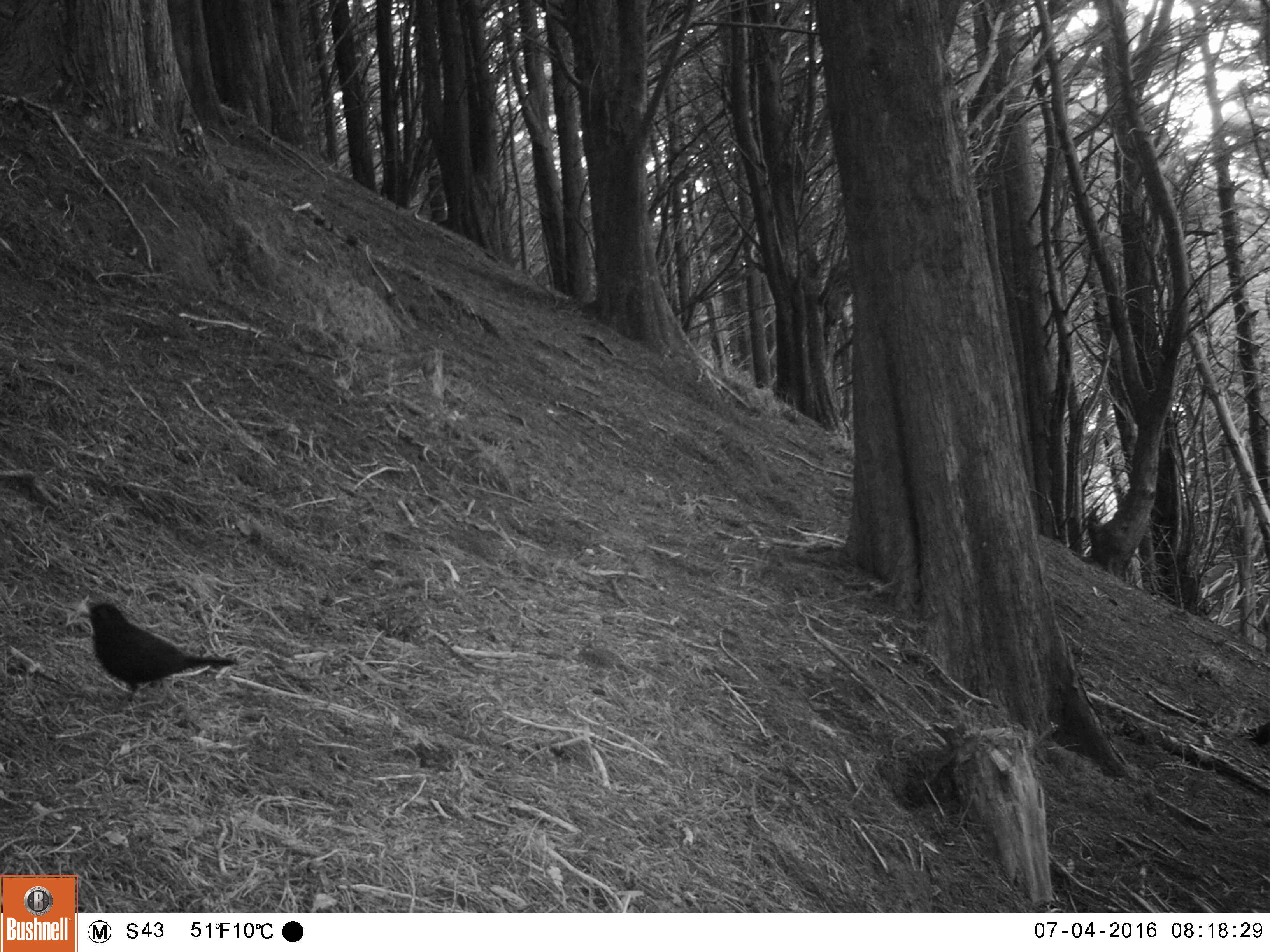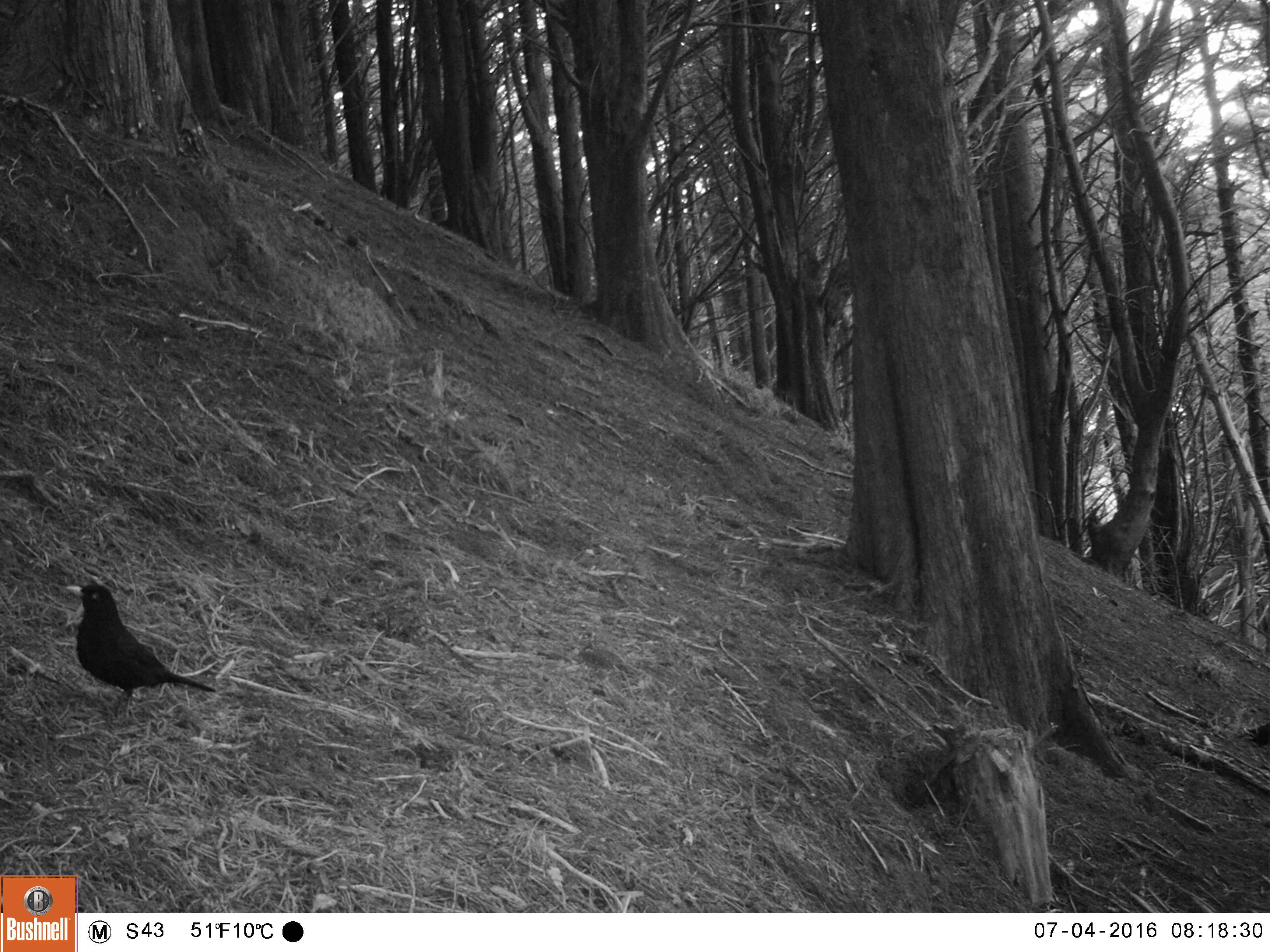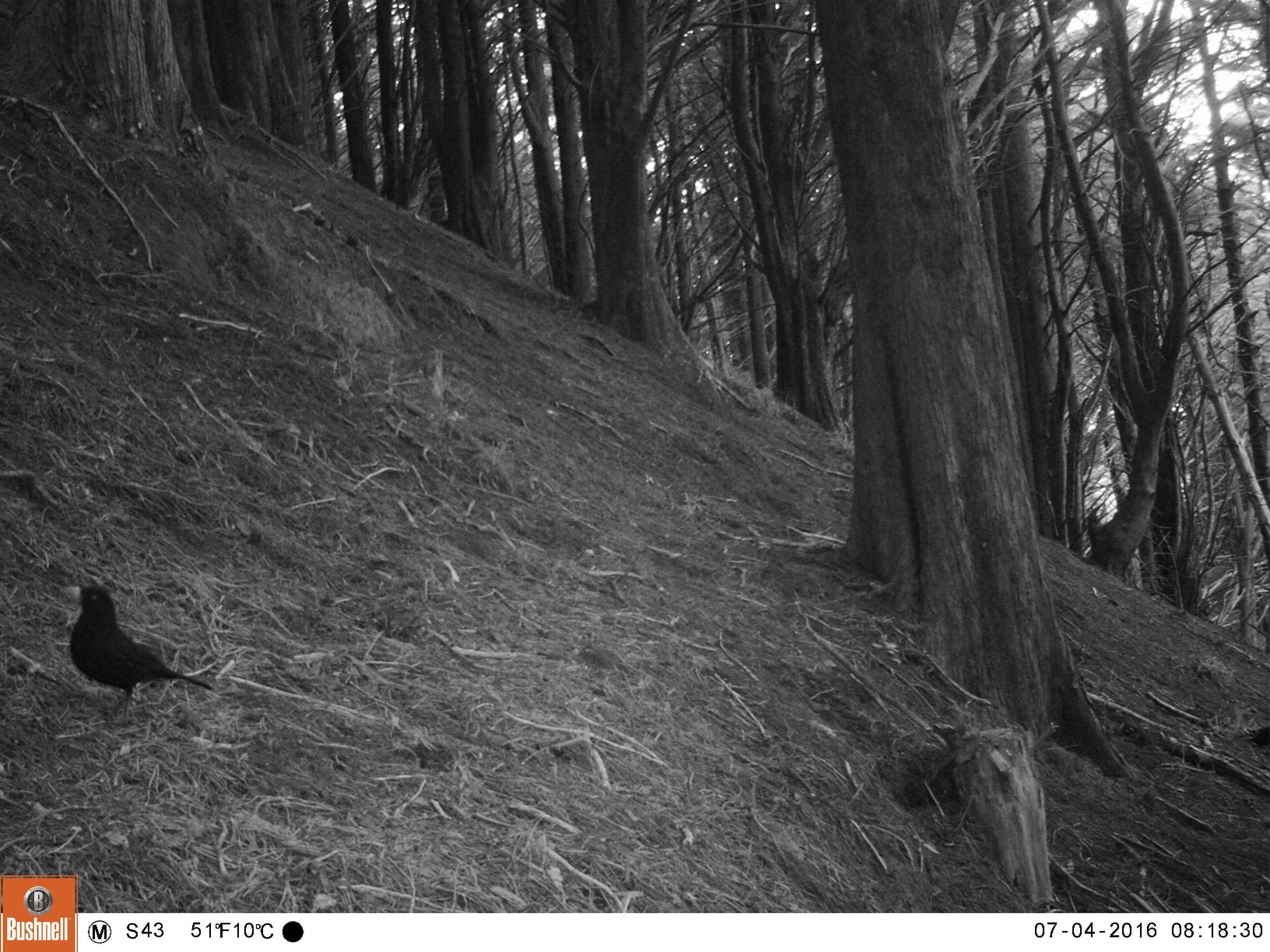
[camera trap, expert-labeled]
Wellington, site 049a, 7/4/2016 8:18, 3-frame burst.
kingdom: Animalia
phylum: Chordata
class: Aves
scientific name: Aves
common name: bird